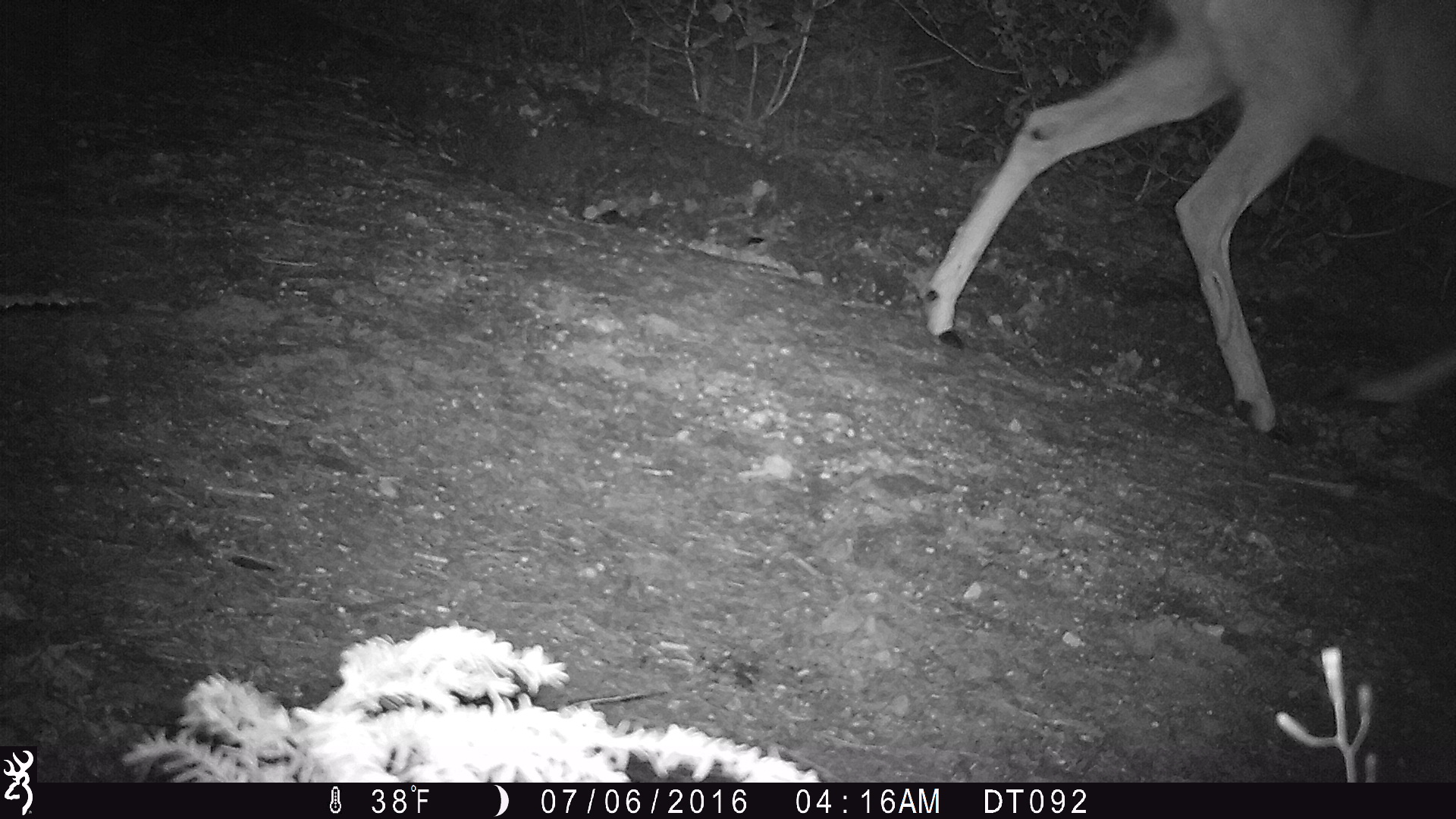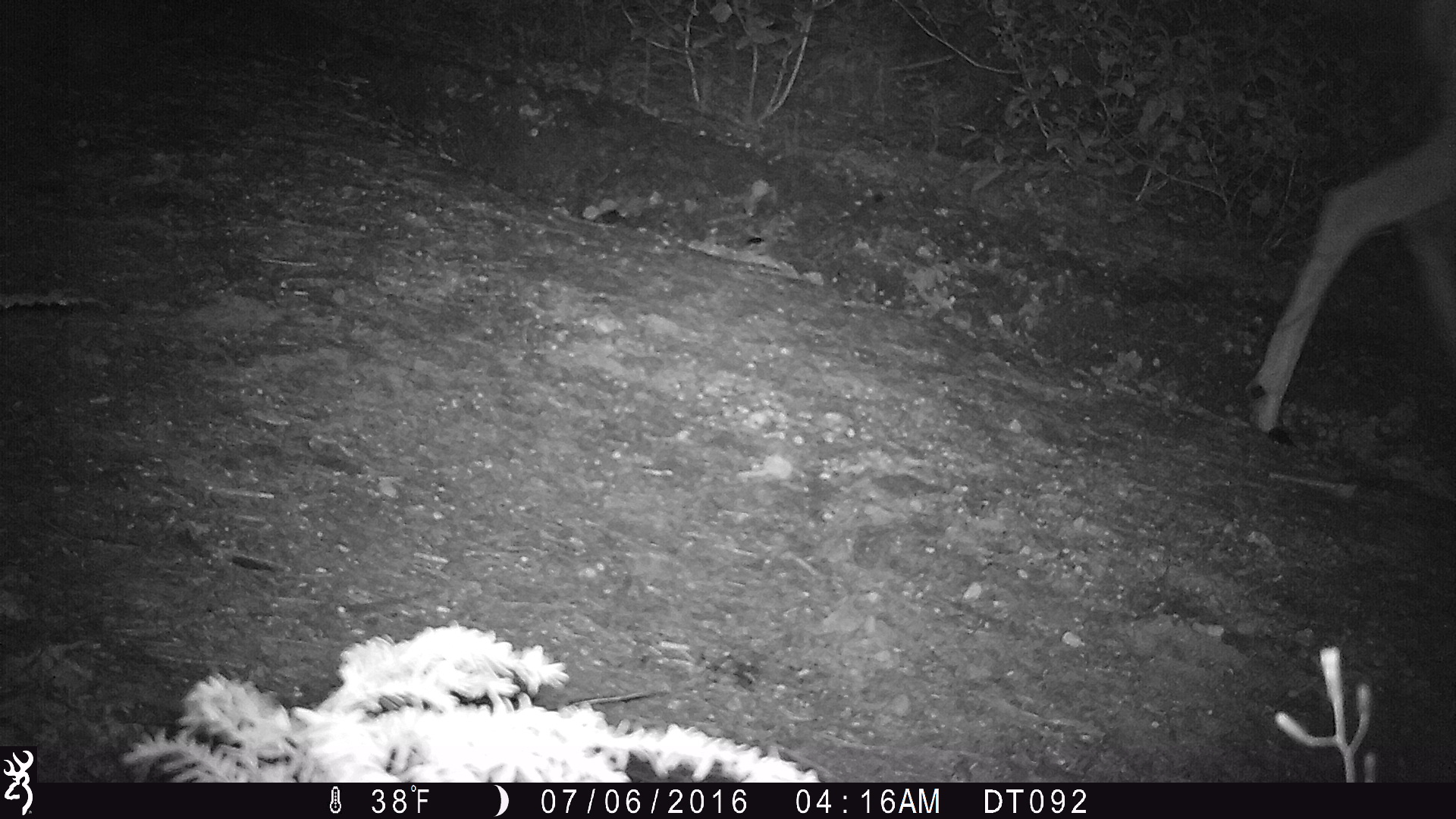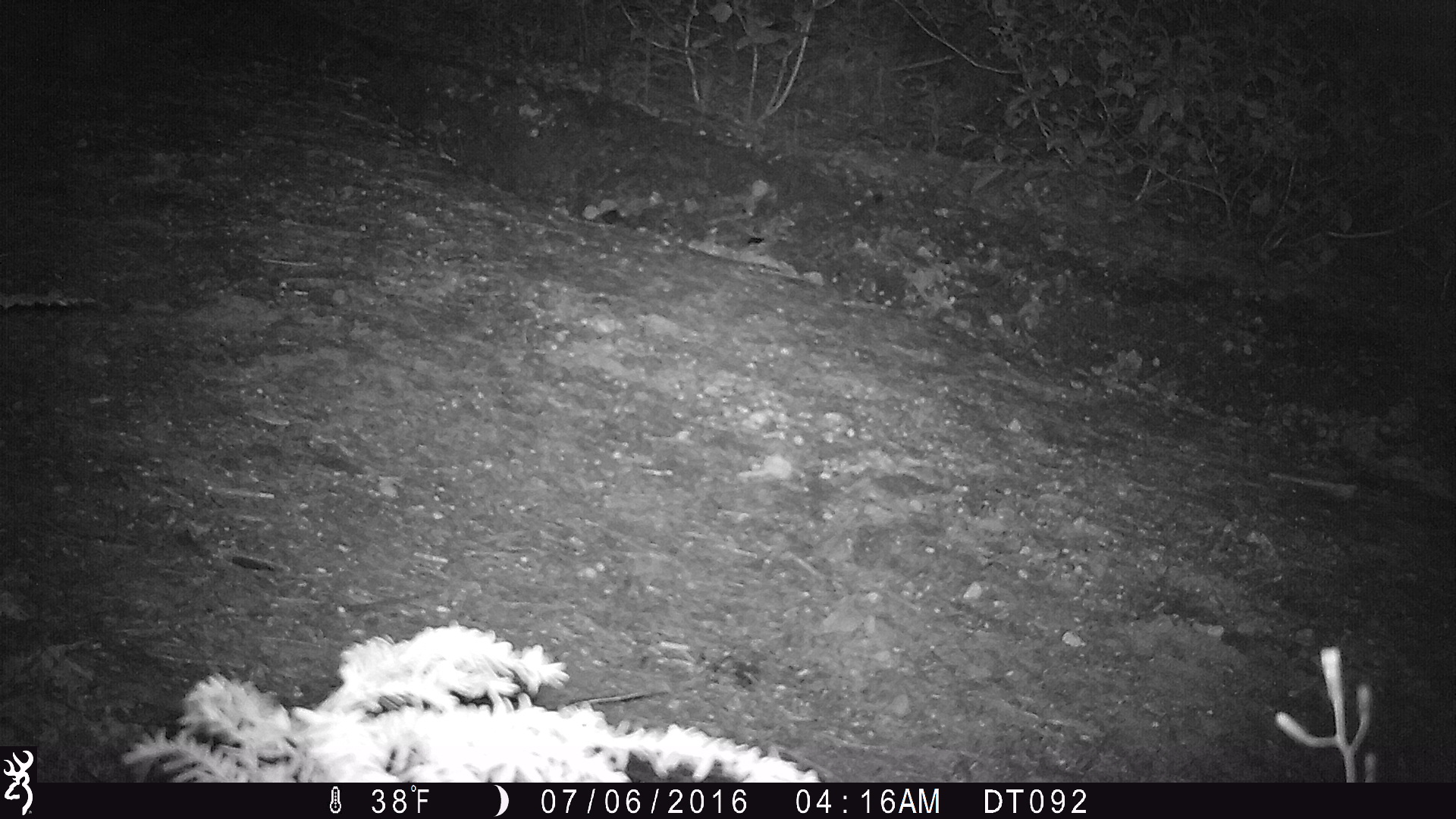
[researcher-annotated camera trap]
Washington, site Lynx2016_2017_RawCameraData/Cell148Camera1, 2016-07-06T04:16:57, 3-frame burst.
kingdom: Animalia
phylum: Chordata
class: Mammalia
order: Artiodactyla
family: Cervidae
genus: Odocoileus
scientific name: Odocoileus hemionus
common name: mule deer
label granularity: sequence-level